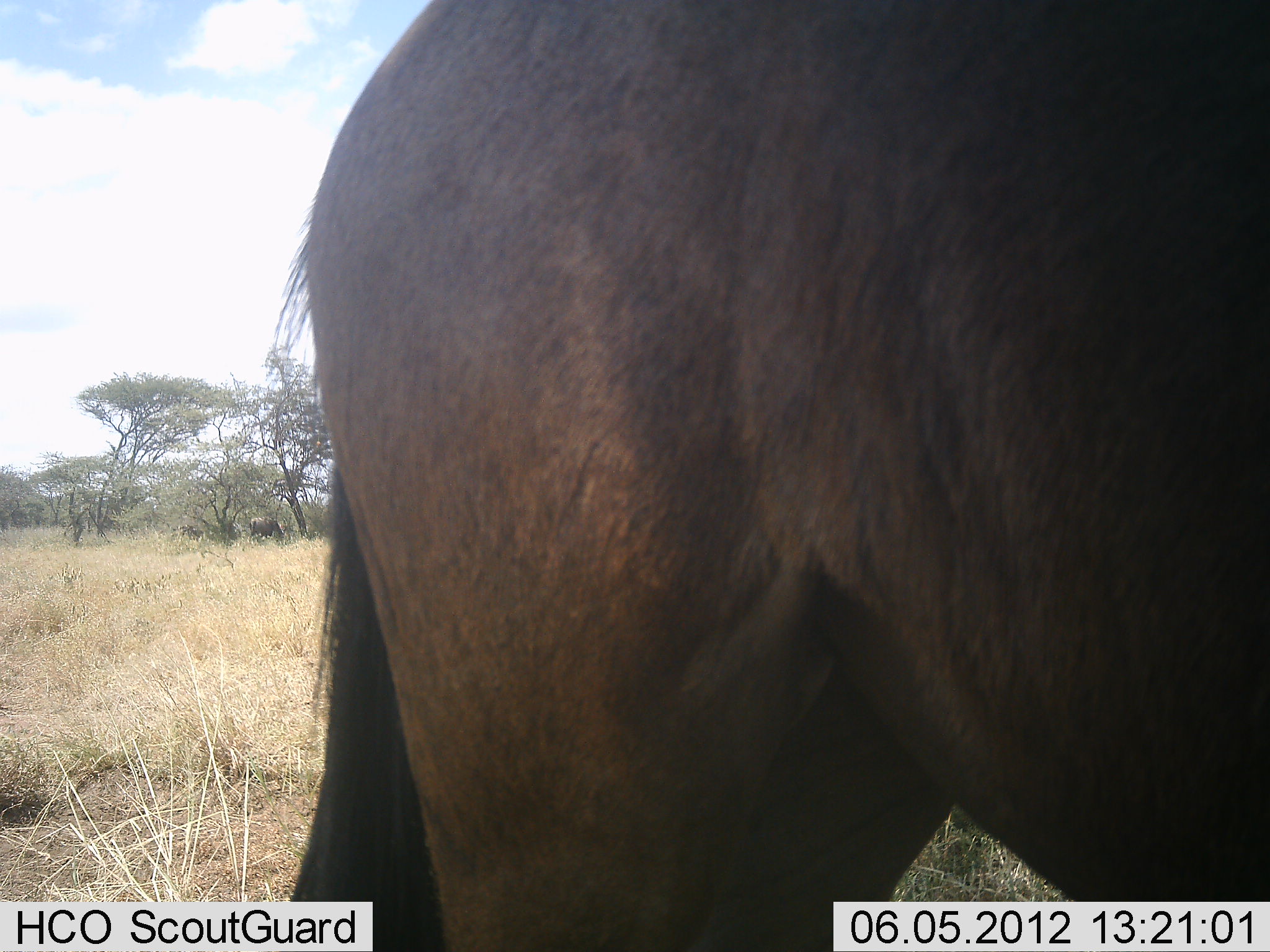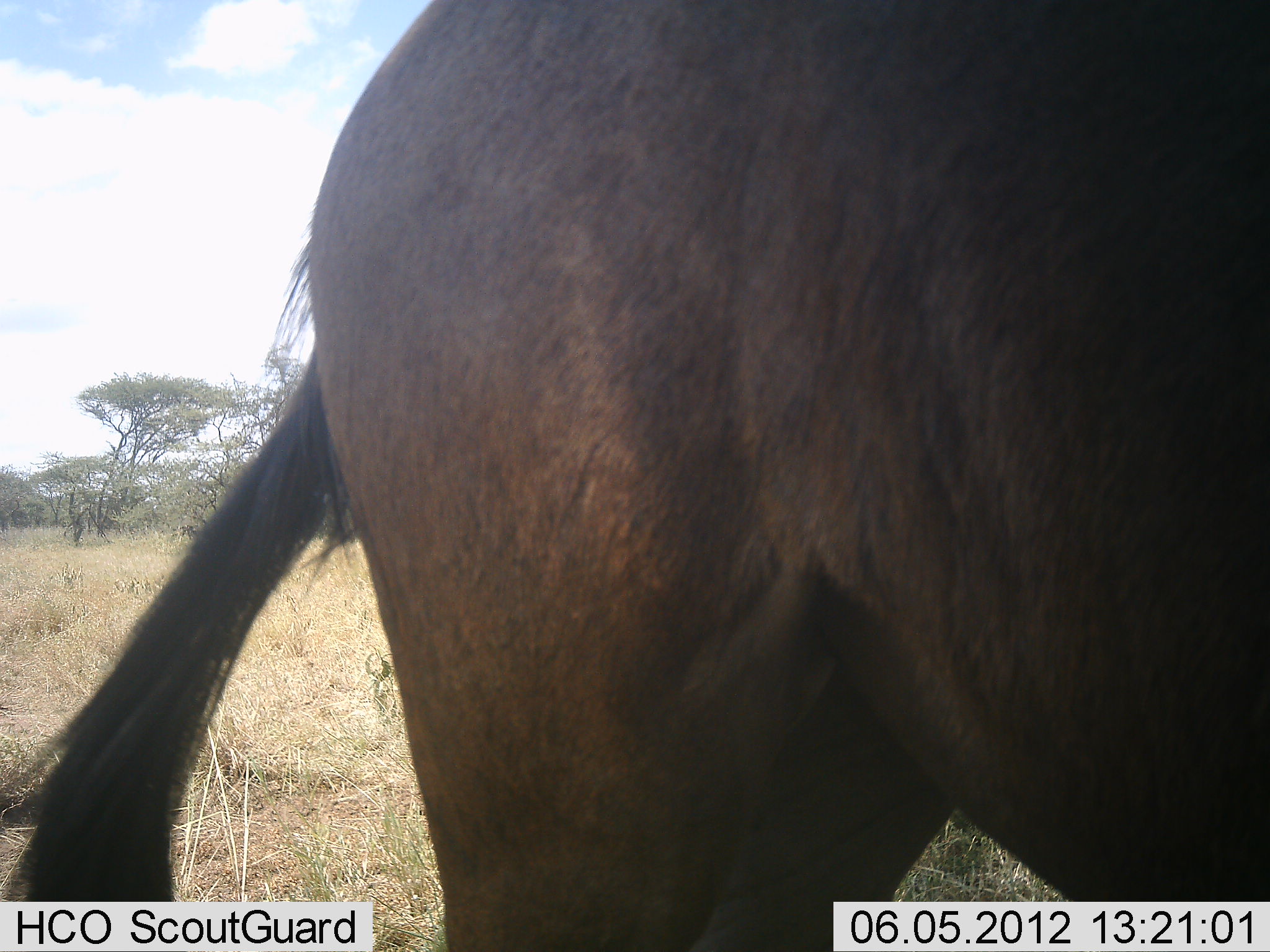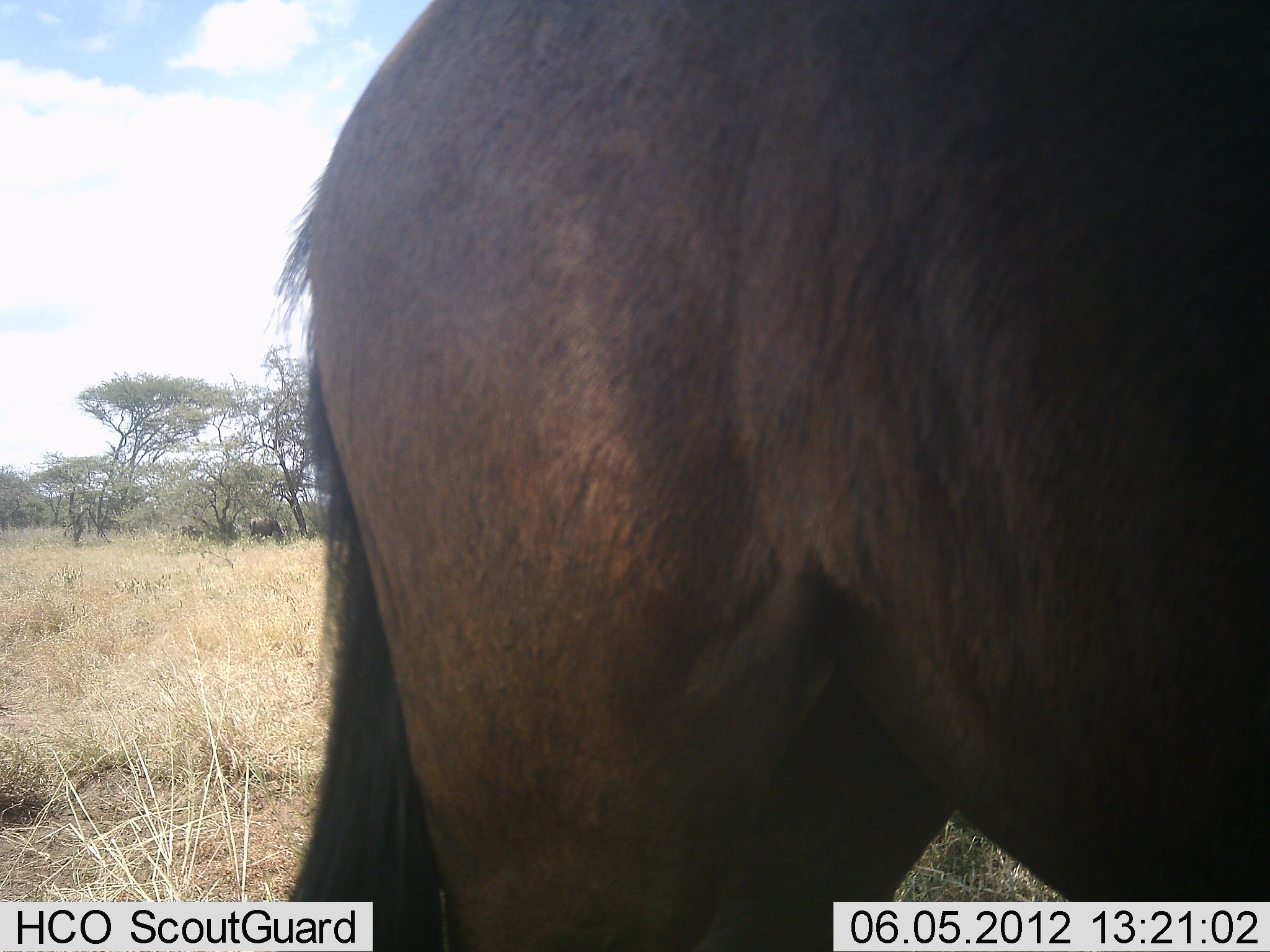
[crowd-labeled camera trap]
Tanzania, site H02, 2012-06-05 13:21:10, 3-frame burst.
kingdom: Animalia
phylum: Chordata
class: Mammalia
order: Artiodactyla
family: Bovidae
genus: Connochaetes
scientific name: Connochaetes taurinus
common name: blue wildebeest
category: wildebeest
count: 1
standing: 100%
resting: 0%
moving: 0%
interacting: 0%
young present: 0%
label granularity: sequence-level